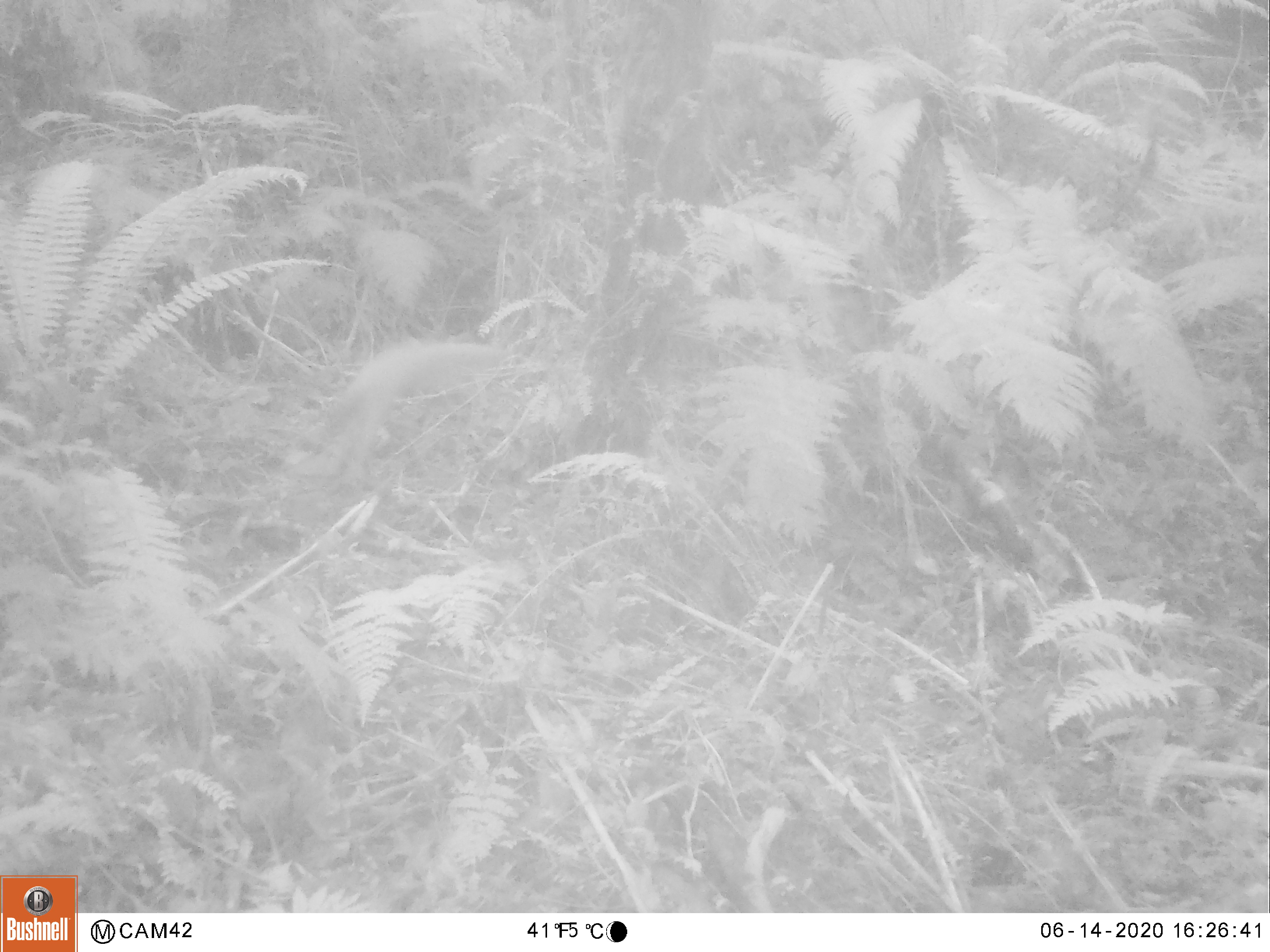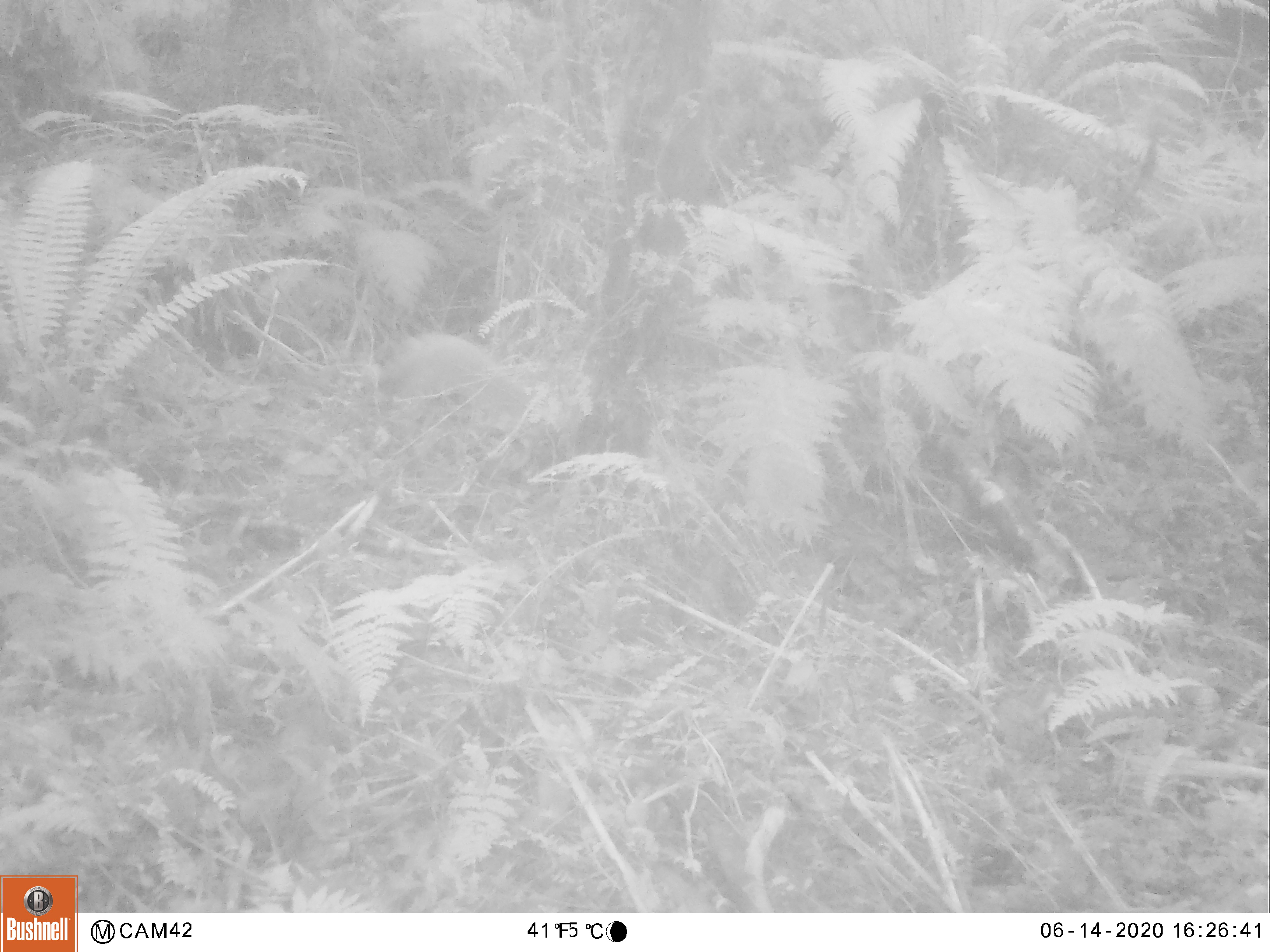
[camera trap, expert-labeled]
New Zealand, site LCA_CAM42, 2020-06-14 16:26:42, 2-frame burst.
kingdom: Animalia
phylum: Chordata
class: Mammalia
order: Carnivora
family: Mustelidae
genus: Mustela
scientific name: Mustela erminea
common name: stoat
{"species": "stoat (Mustela erminea)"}